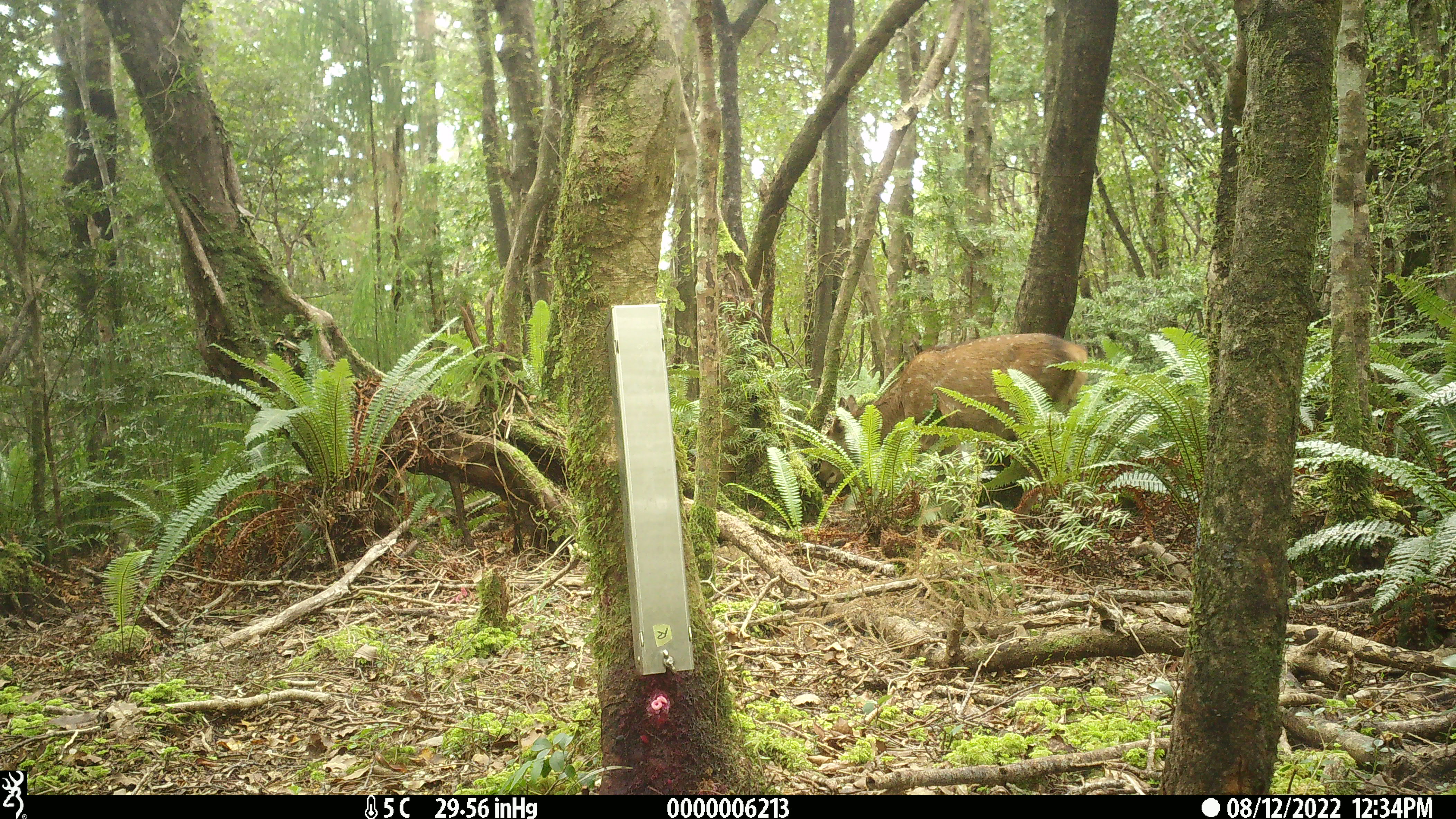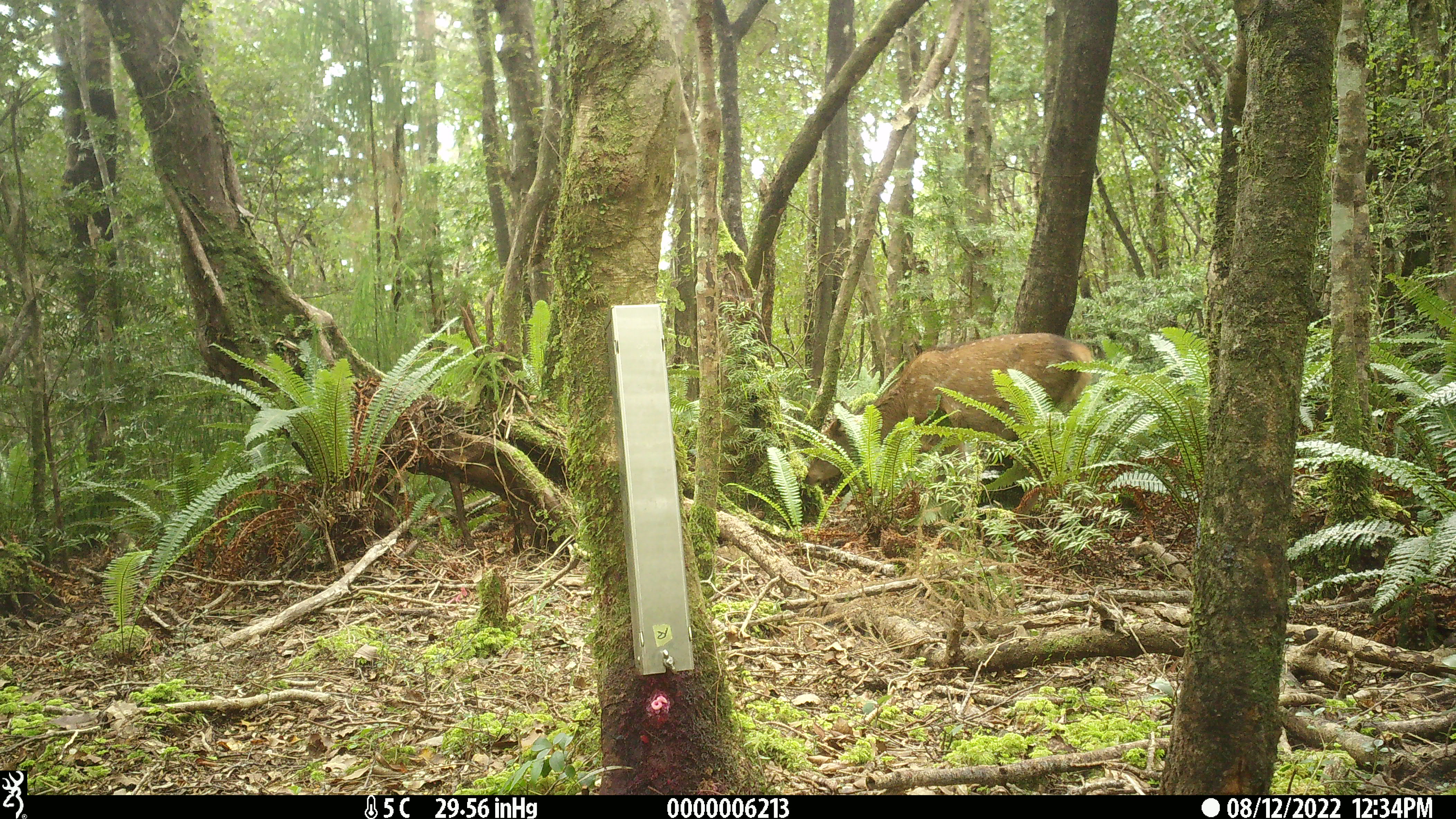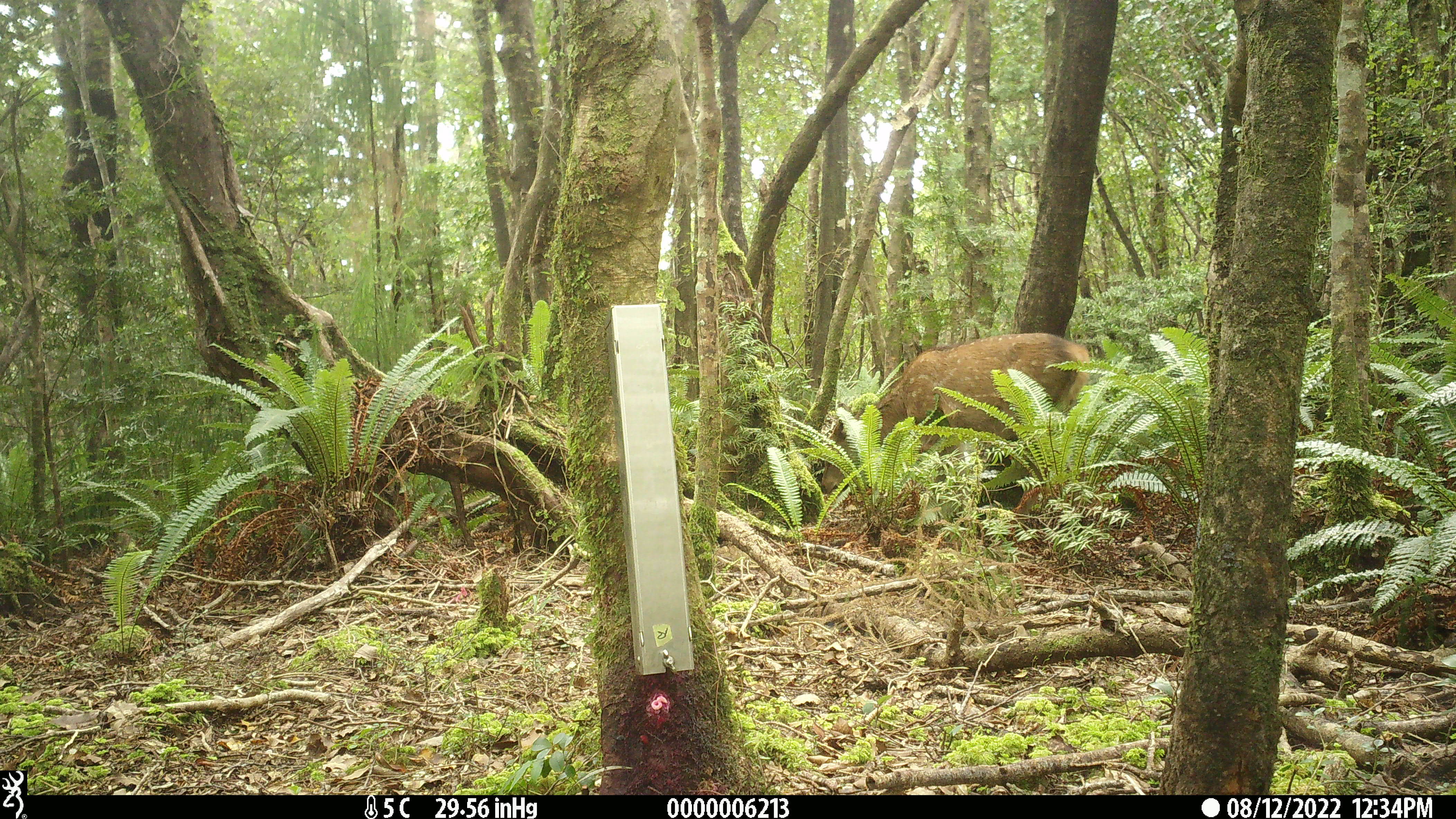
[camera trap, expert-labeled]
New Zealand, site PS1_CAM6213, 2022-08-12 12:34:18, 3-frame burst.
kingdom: Animalia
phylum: Chordata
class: Mammalia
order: Artiodactyla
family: Cervidae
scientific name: Cervidae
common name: deer